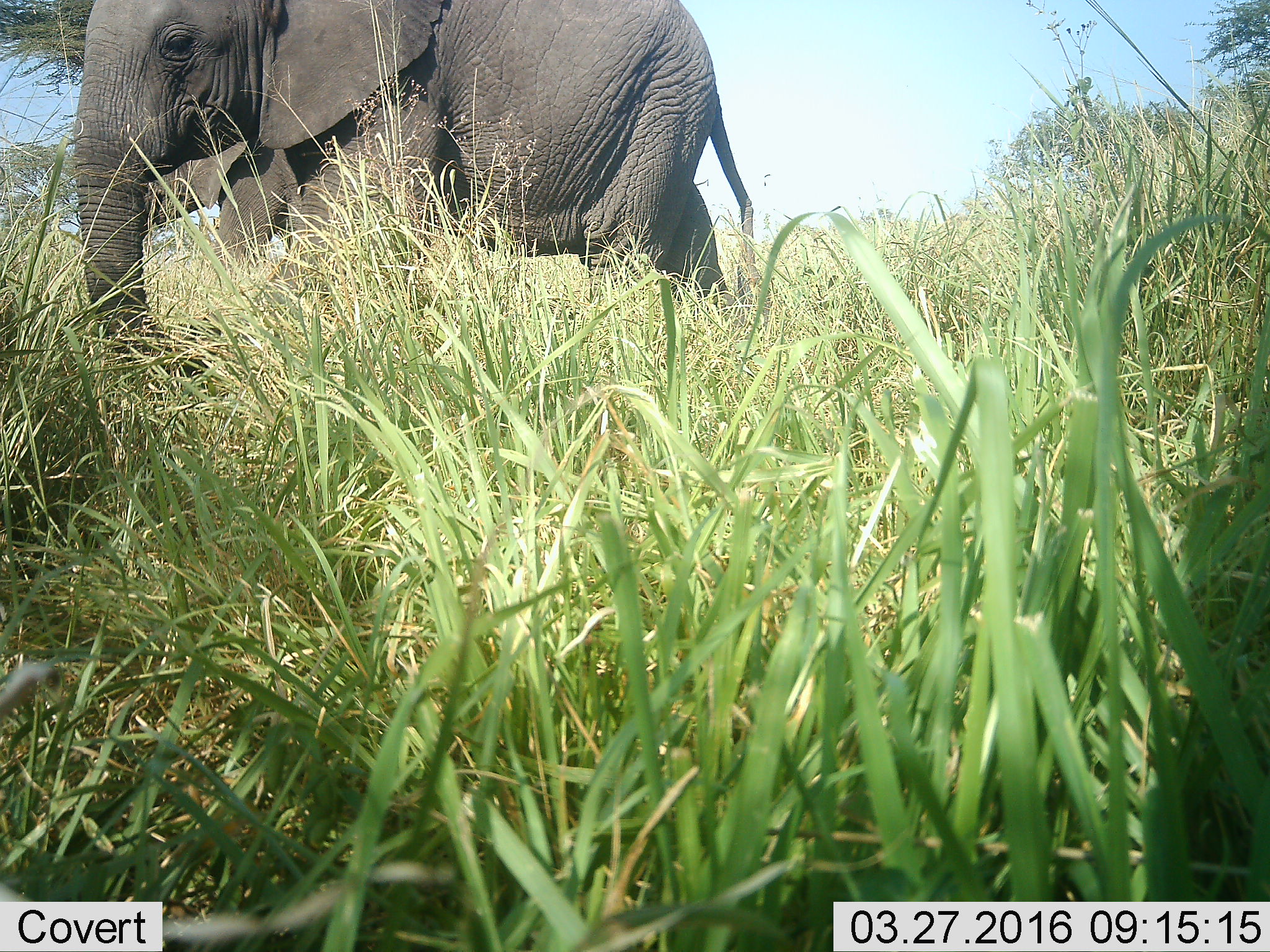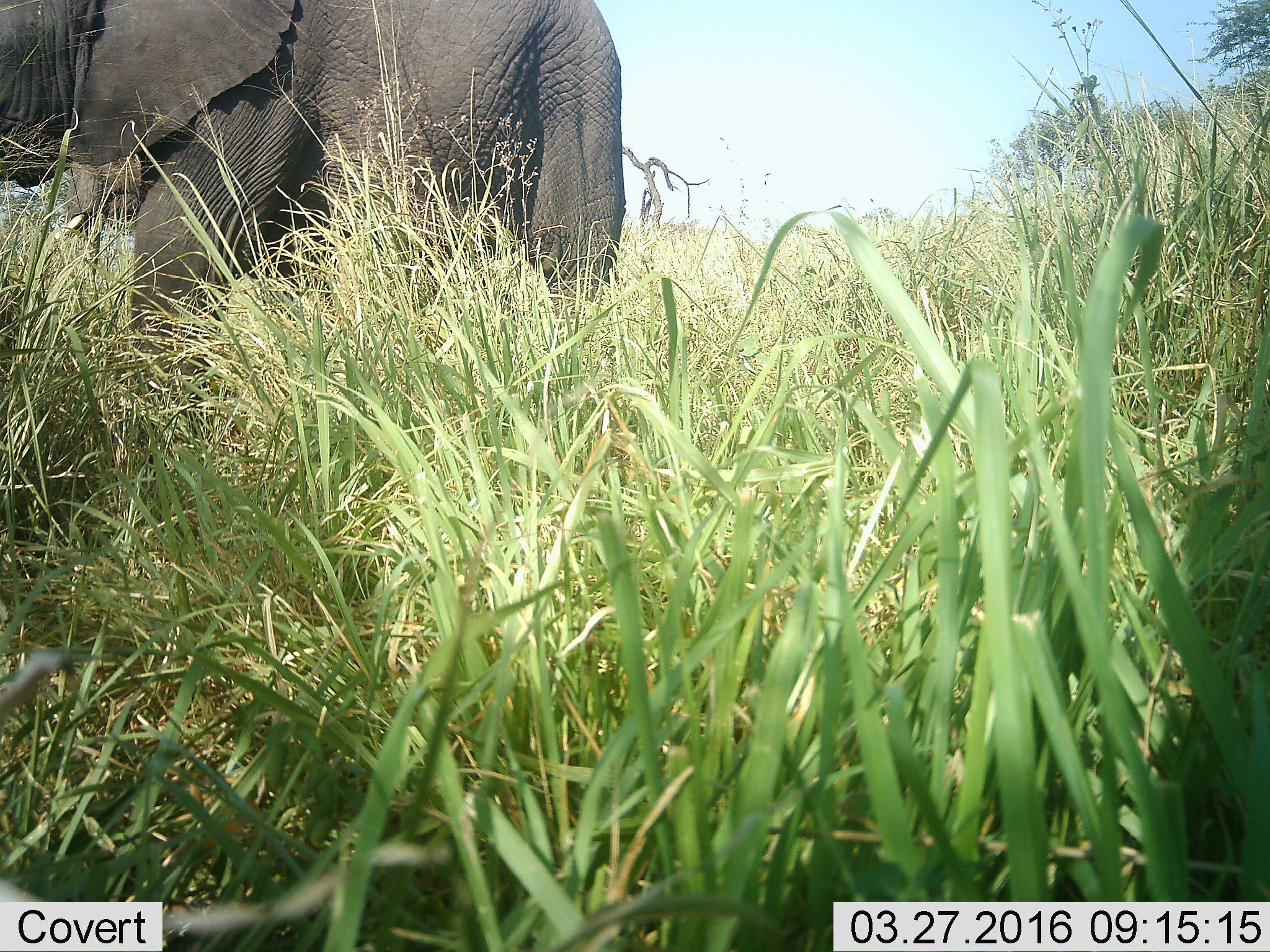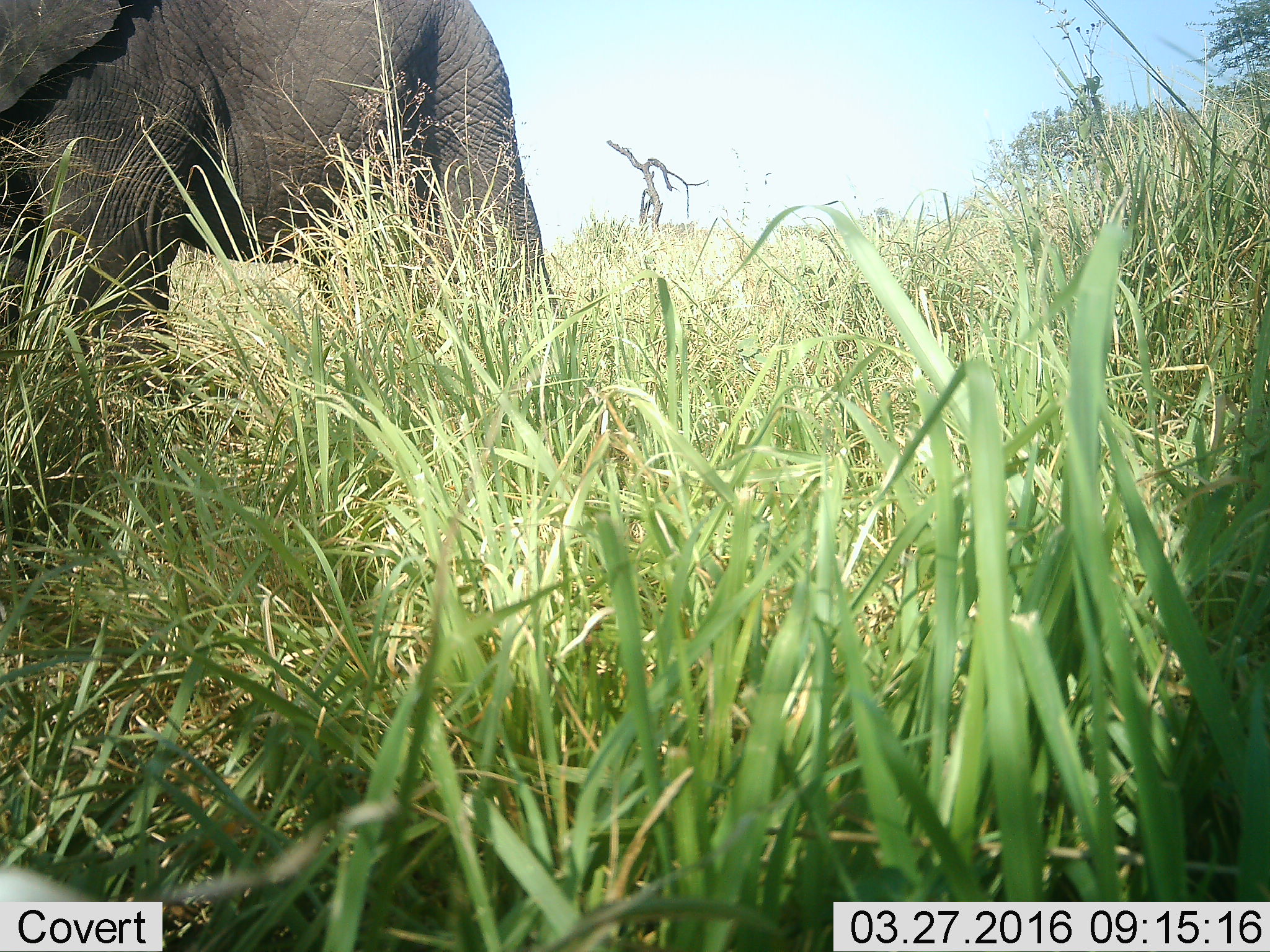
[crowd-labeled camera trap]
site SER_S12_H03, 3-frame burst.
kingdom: Animalia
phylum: Chordata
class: Mammalia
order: Proboscidea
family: Elephantidae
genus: Loxodonta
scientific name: Loxodonta africana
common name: african bush elephant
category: elephant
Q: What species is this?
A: Elephant (african bush elephant) (Loxodonta africana).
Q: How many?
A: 2.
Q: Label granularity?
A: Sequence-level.